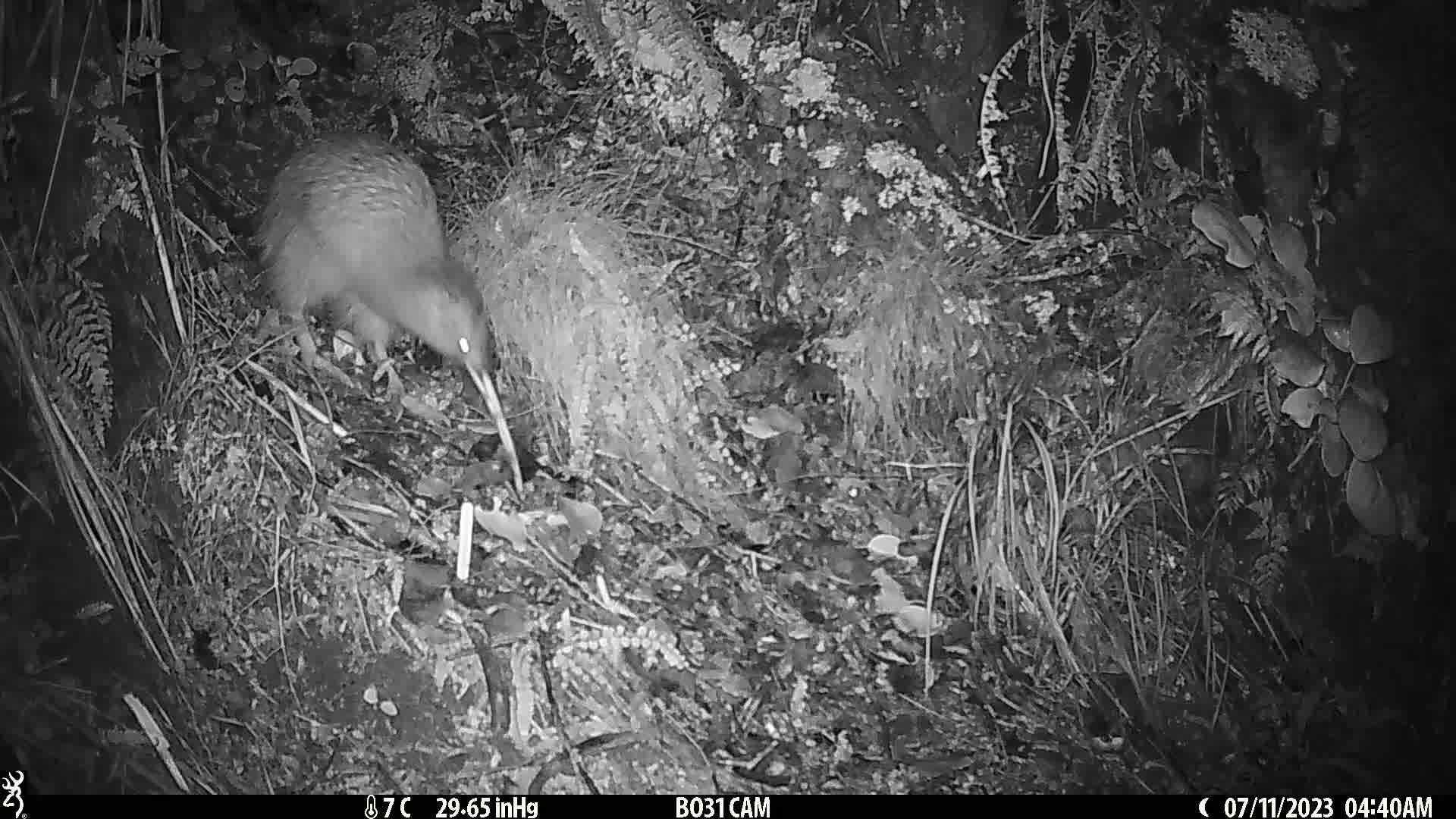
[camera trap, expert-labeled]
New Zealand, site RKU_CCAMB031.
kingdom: Animalia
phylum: Chordata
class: Aves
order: Apterygiformes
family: Apterygidae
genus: Apteryx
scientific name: Apteryx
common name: kiwi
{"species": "kiwi (Apteryx)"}